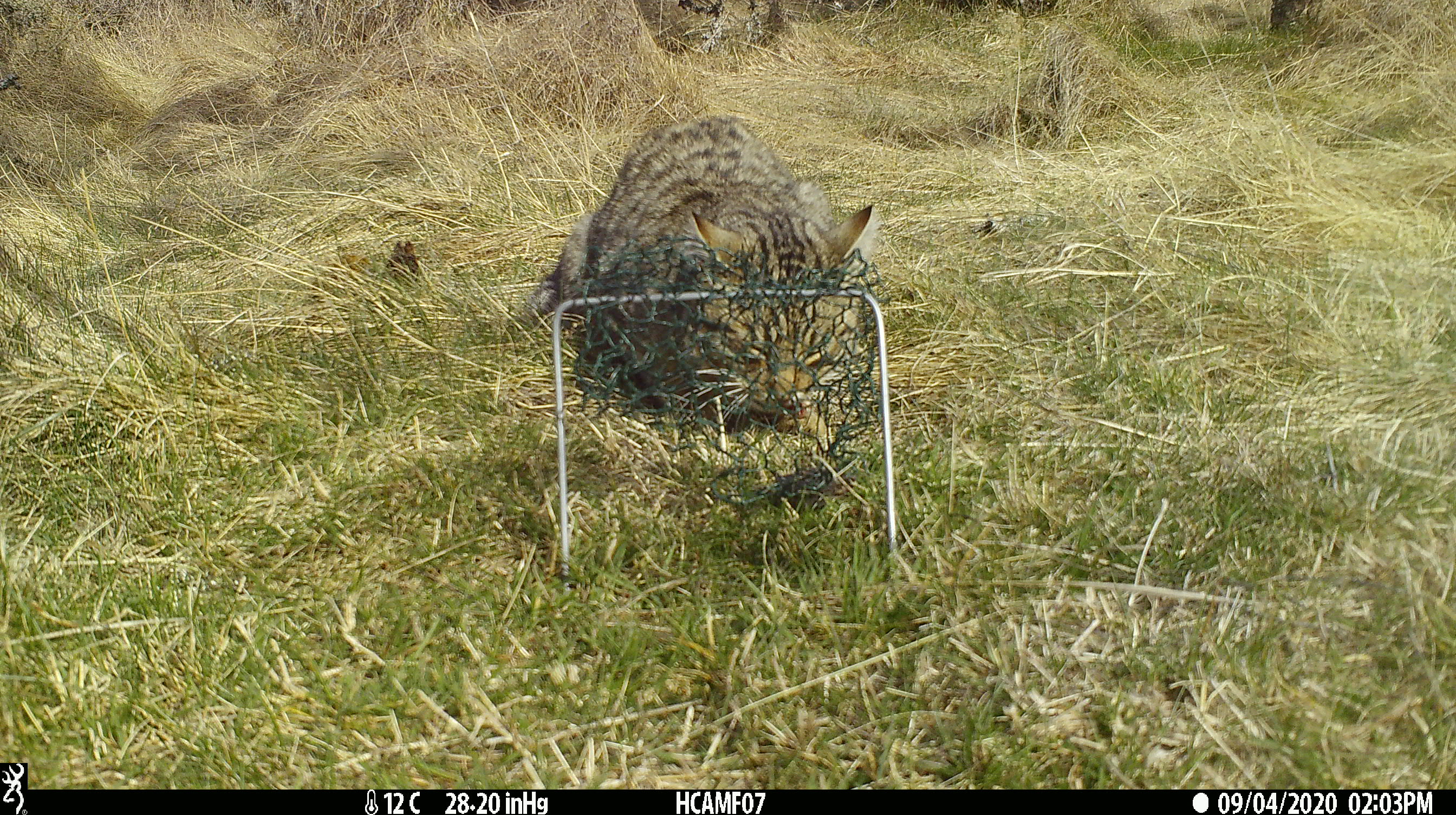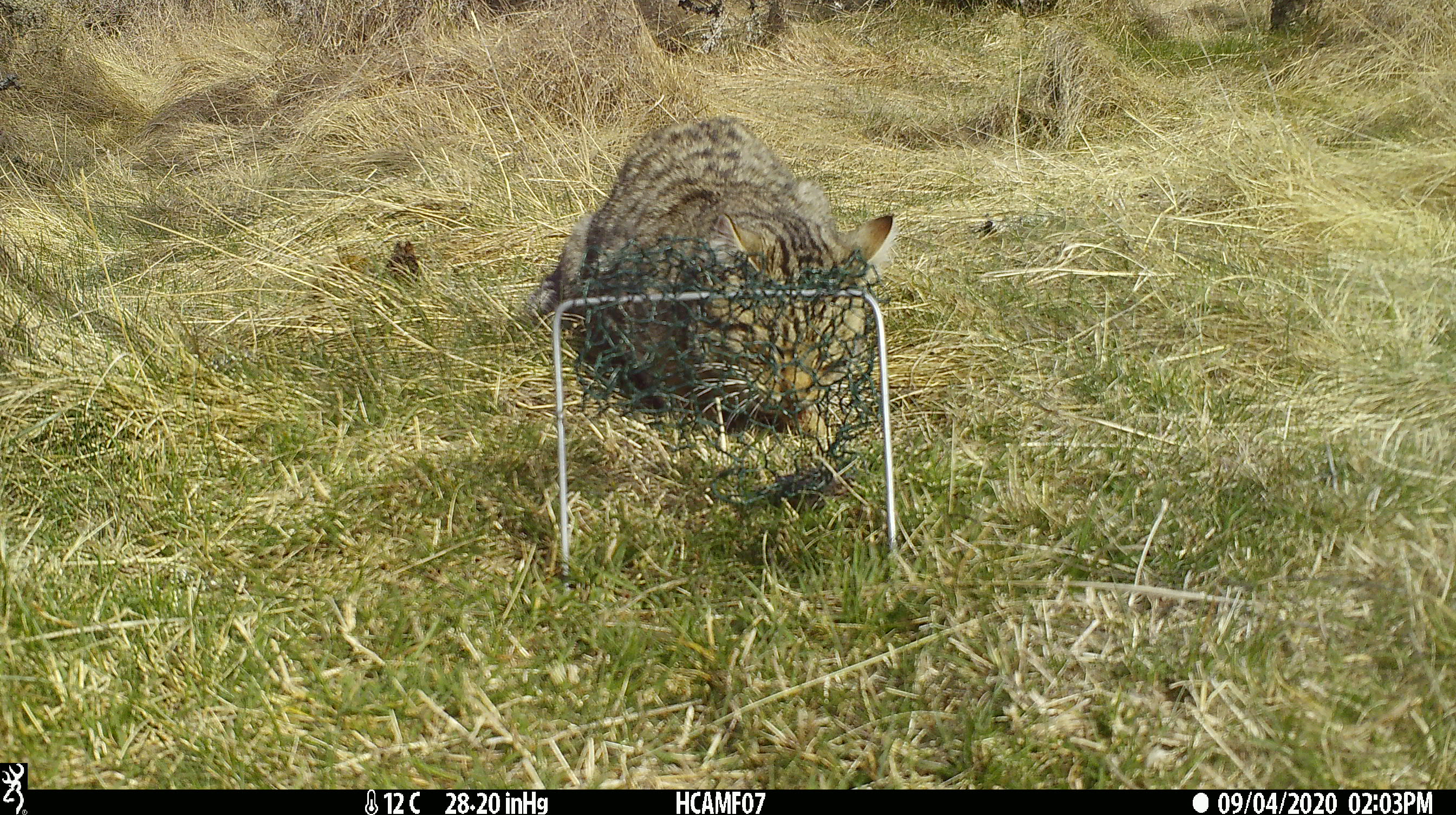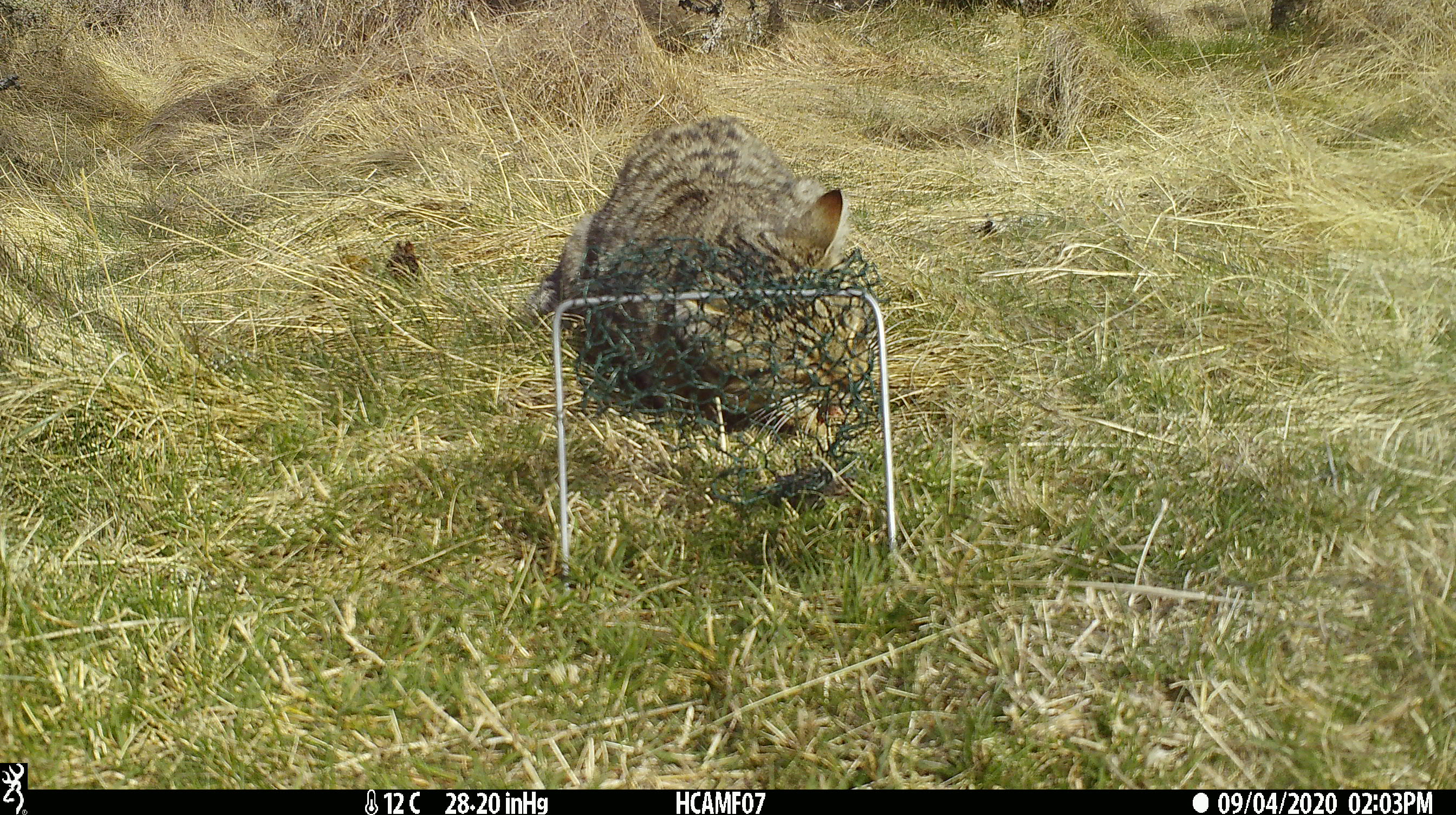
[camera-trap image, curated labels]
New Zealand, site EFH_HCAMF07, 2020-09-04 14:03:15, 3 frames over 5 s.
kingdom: Animalia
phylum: Chordata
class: Mammalia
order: Carnivora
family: Felidae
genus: Felis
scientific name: Felis catus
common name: domestic cat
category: cat